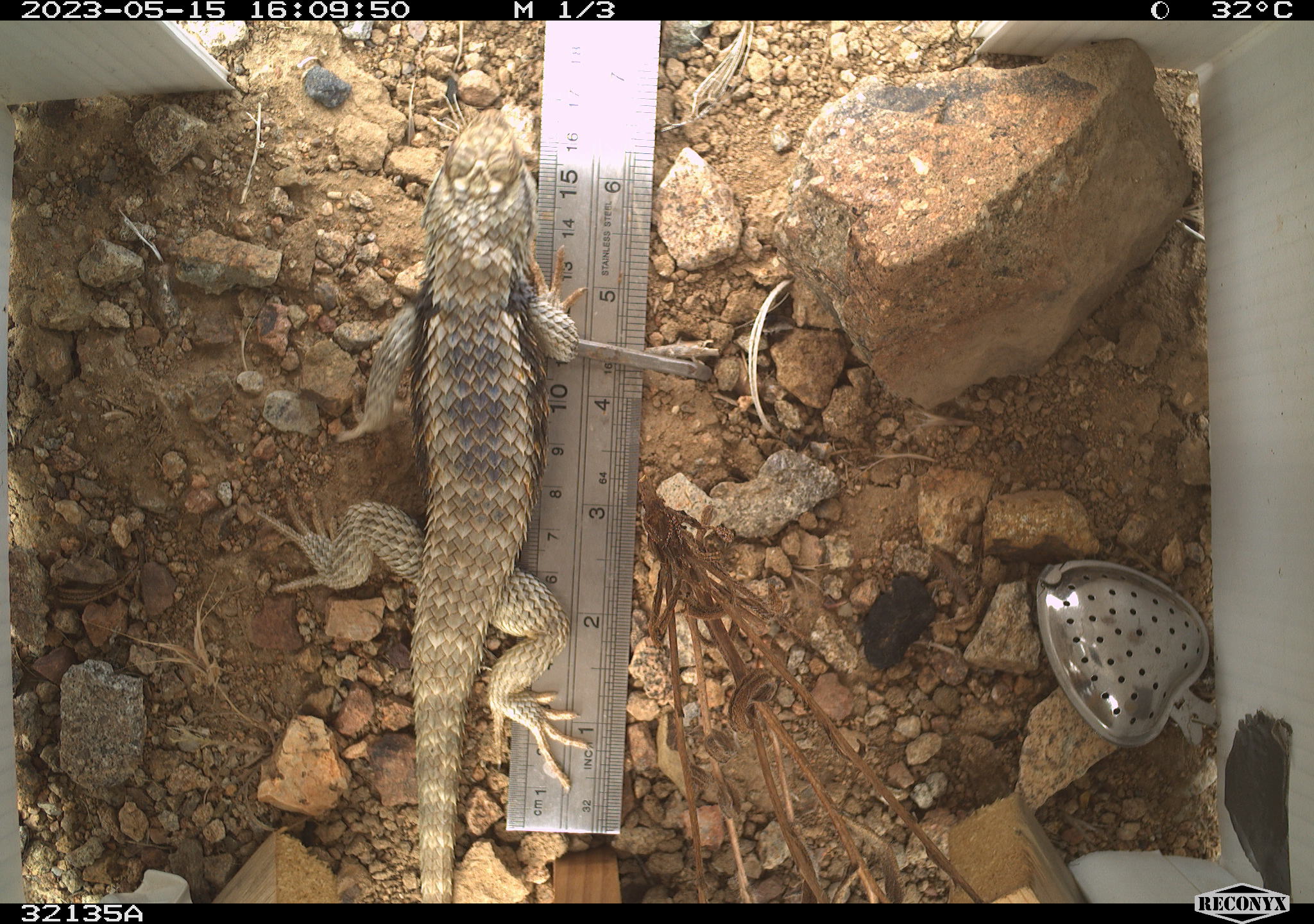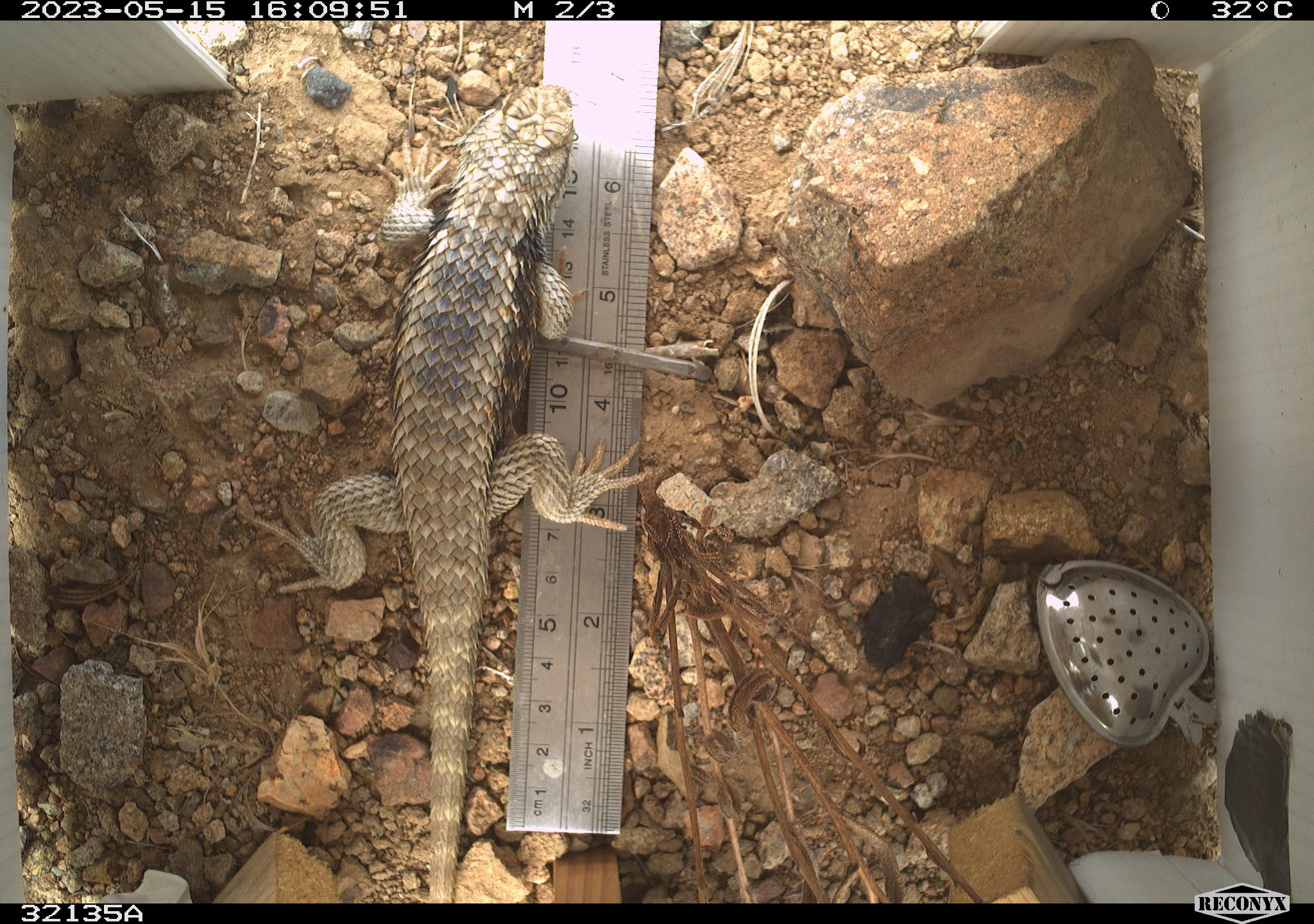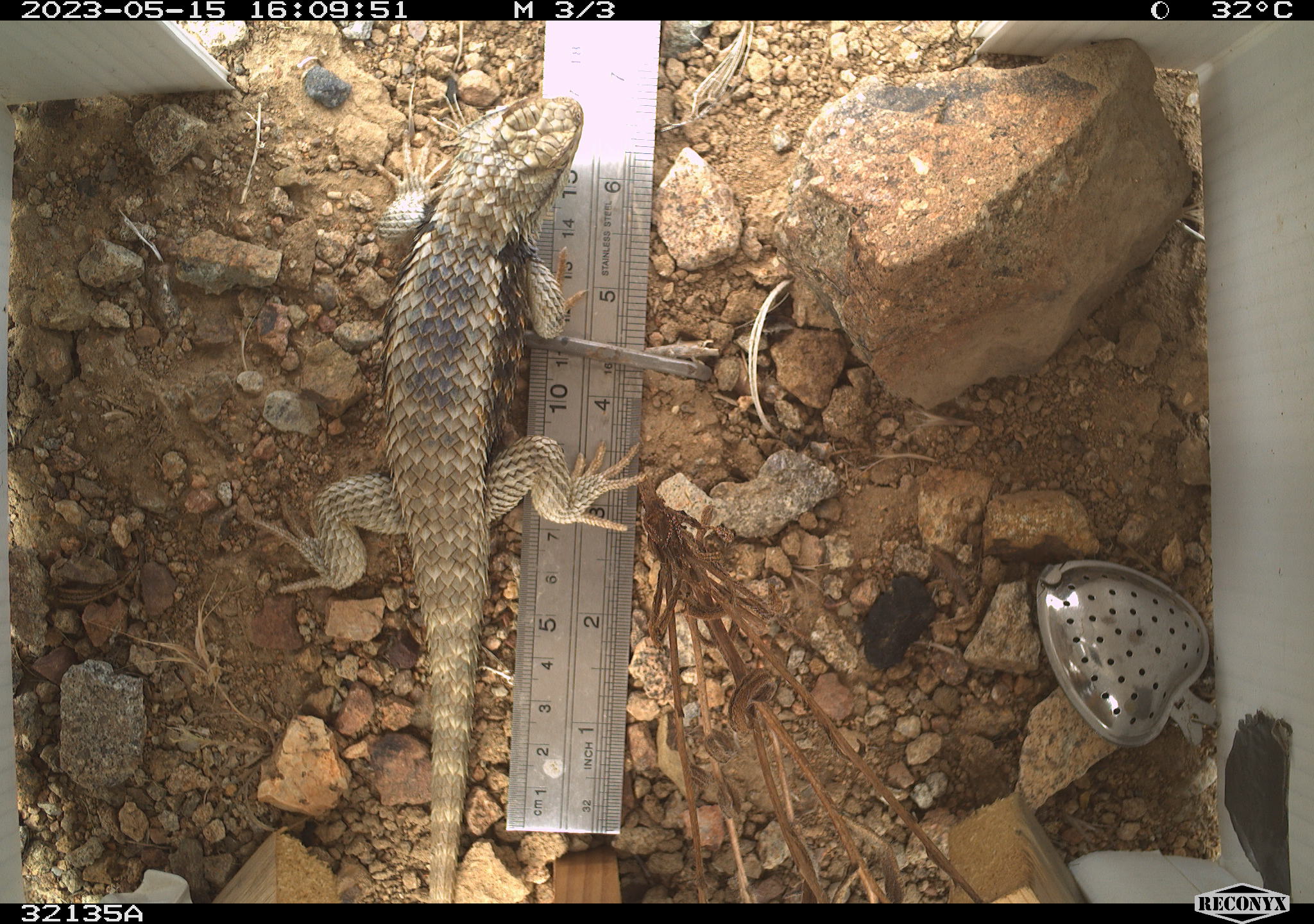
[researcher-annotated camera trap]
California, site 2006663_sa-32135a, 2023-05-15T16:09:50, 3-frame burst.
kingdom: Animalia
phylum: Chordata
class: Reptilia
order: Squamata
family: Phrynosomatidae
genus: Sceloporus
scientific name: Sceloporus uniformis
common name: yellow-backed spiny lizard